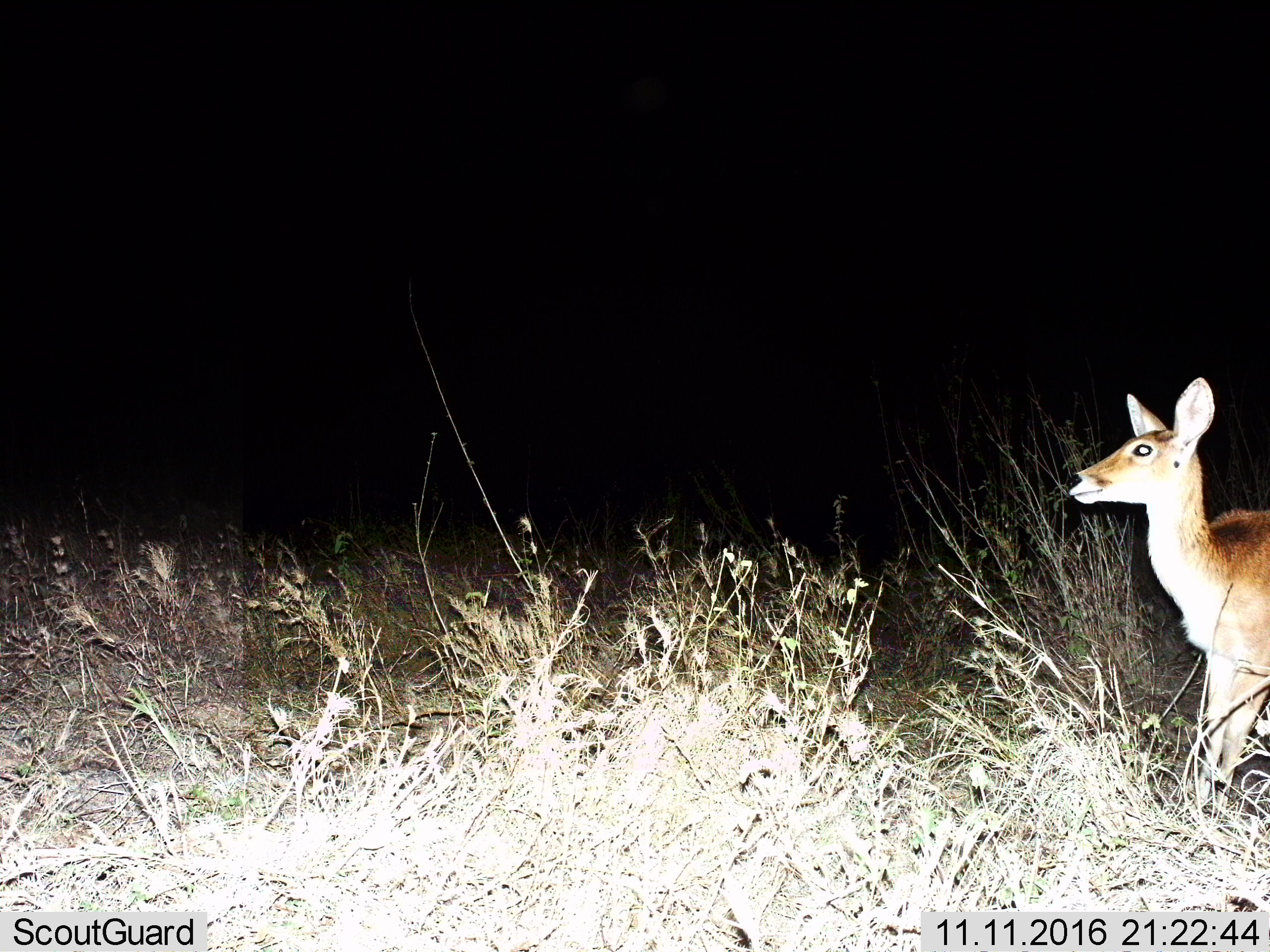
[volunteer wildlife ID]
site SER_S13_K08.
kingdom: Animalia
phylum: Chordata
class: Mammalia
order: Artiodactyla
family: Bovidae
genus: Redunca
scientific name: Redunca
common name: reedbuck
Reedbuck (Redunca), count 1. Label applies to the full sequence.